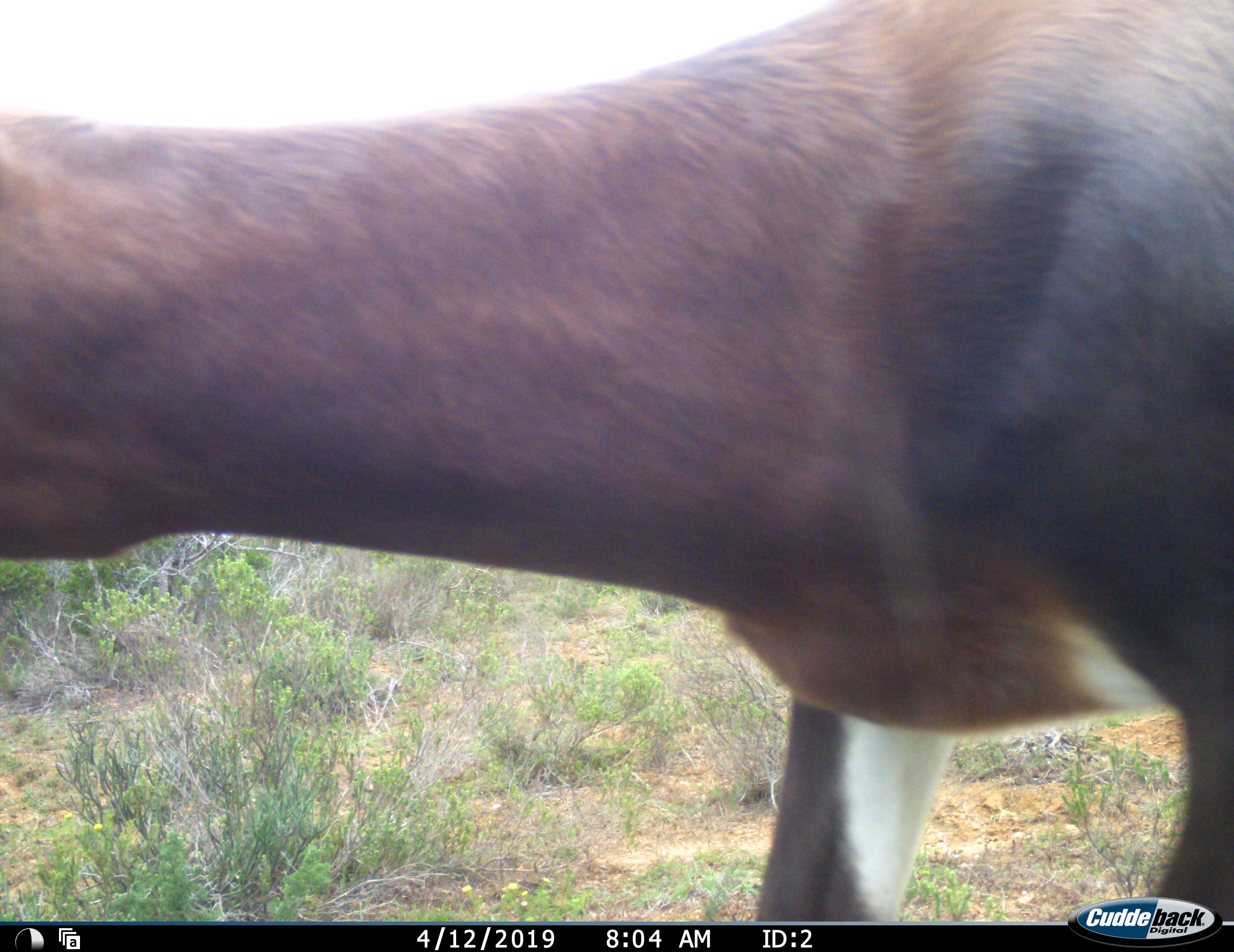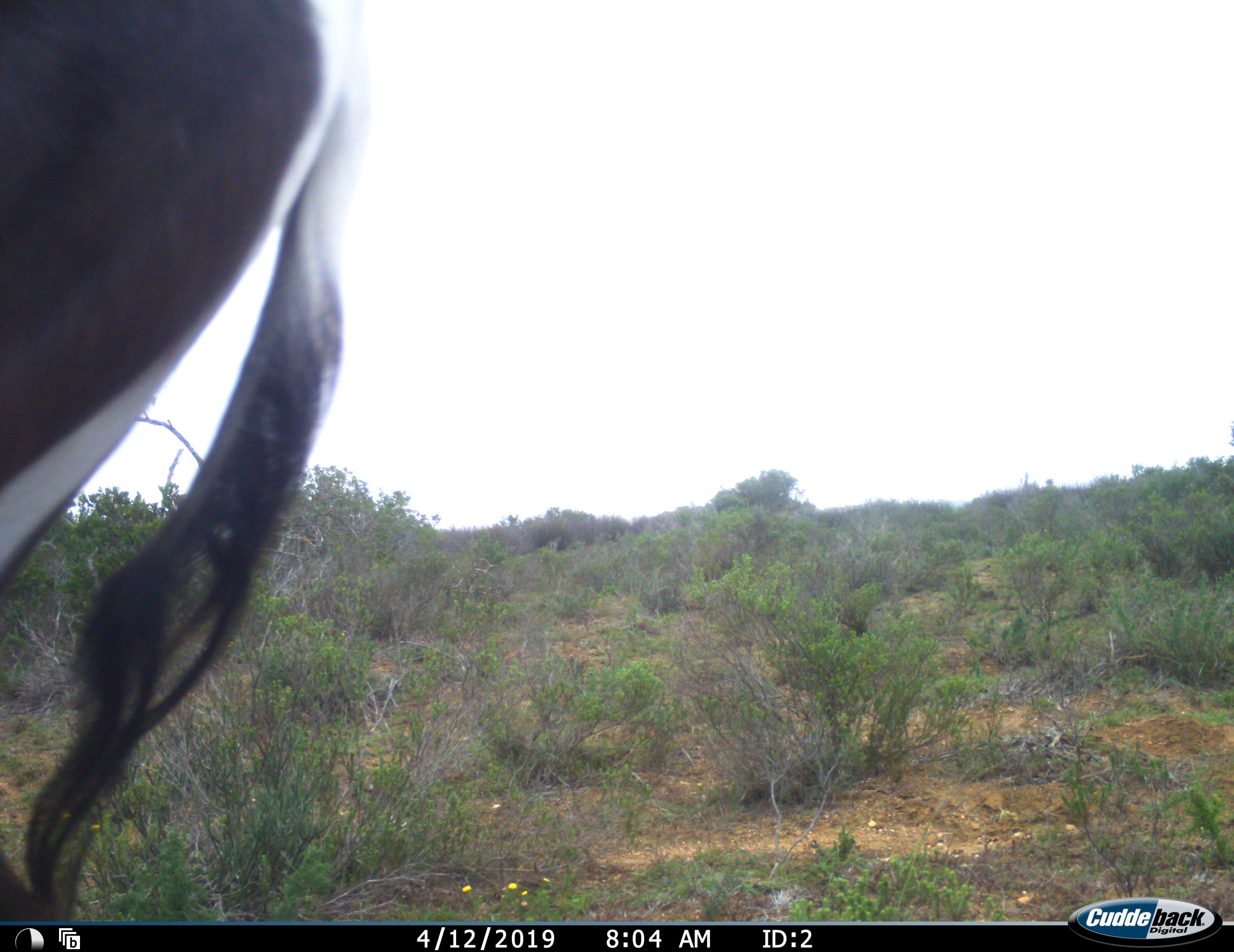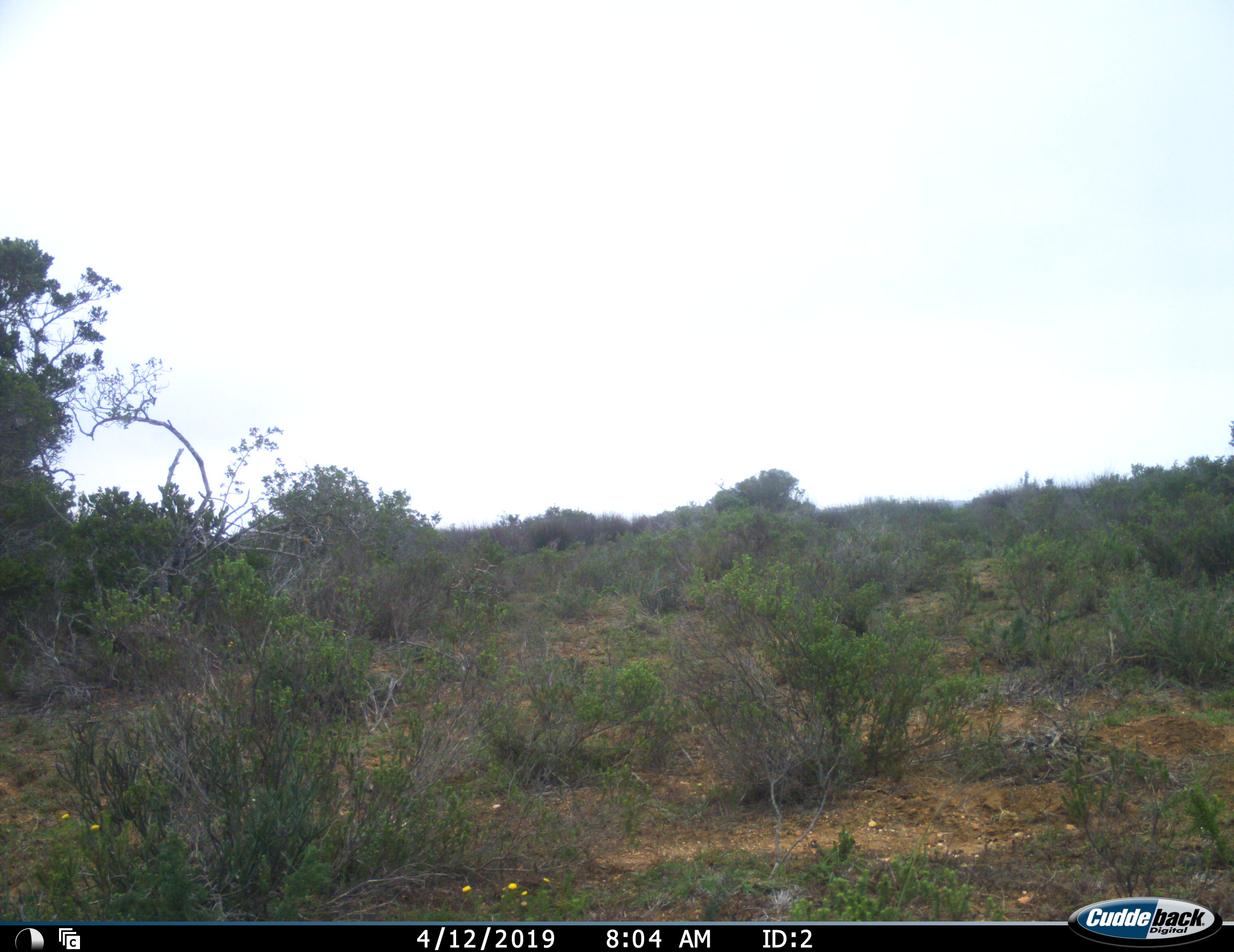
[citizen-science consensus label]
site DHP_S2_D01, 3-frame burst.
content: unidentified animal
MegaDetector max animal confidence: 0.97